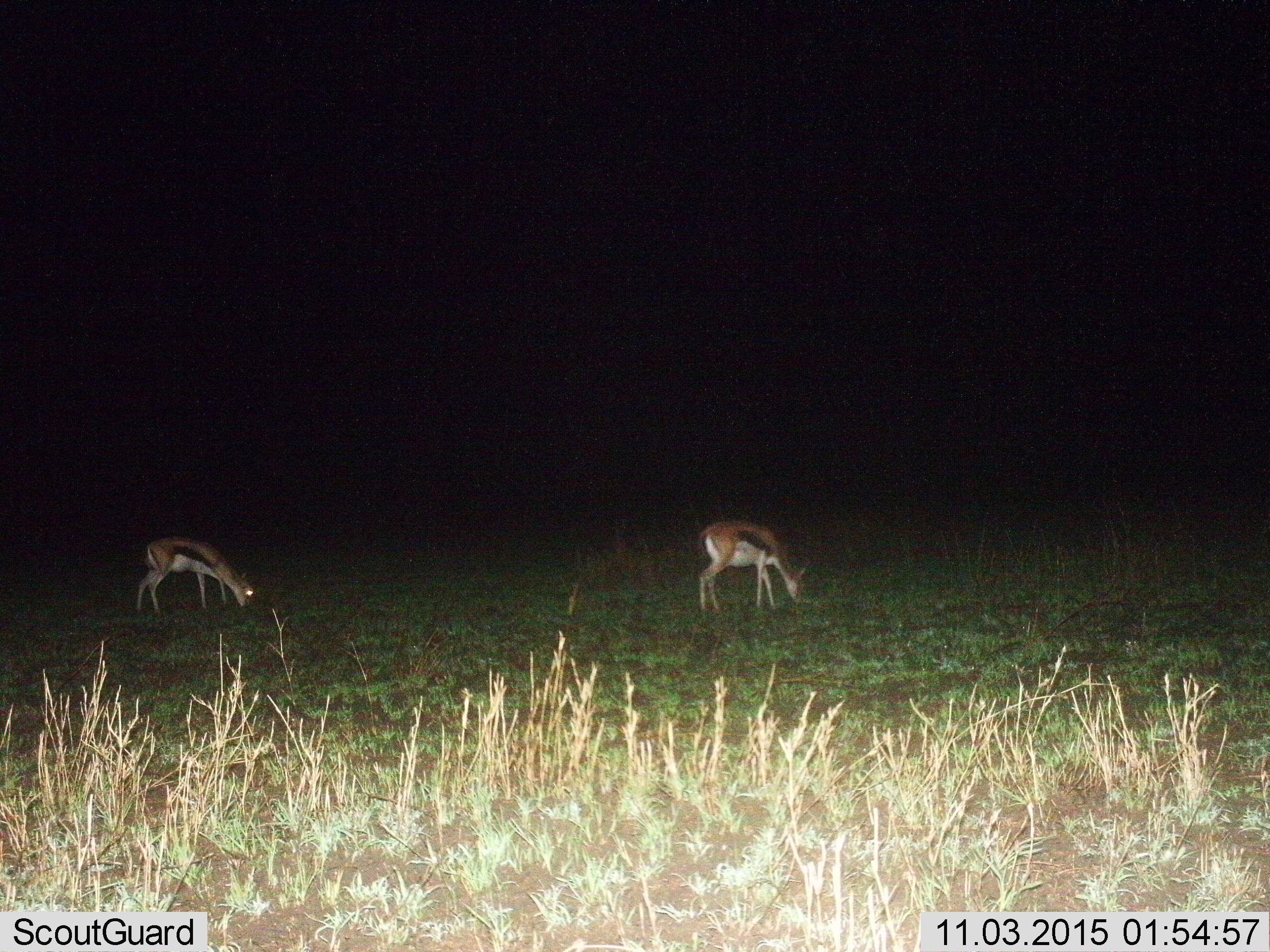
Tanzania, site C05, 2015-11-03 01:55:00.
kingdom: Animalia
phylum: Chordata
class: Mammalia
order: Artiodactyla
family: Bovidae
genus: Eudorcas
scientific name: Eudorcas thomsonii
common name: thomson's gazelle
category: gazellethomsons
Gazellethomsons (thomson's gazelle) (Eudorcas thomsonii), count 2. Behavior (volunteer vote fractions): standing 26%, resting 0%, moving 0%, interacting 0%. Young present (vote fraction): 11%. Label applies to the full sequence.